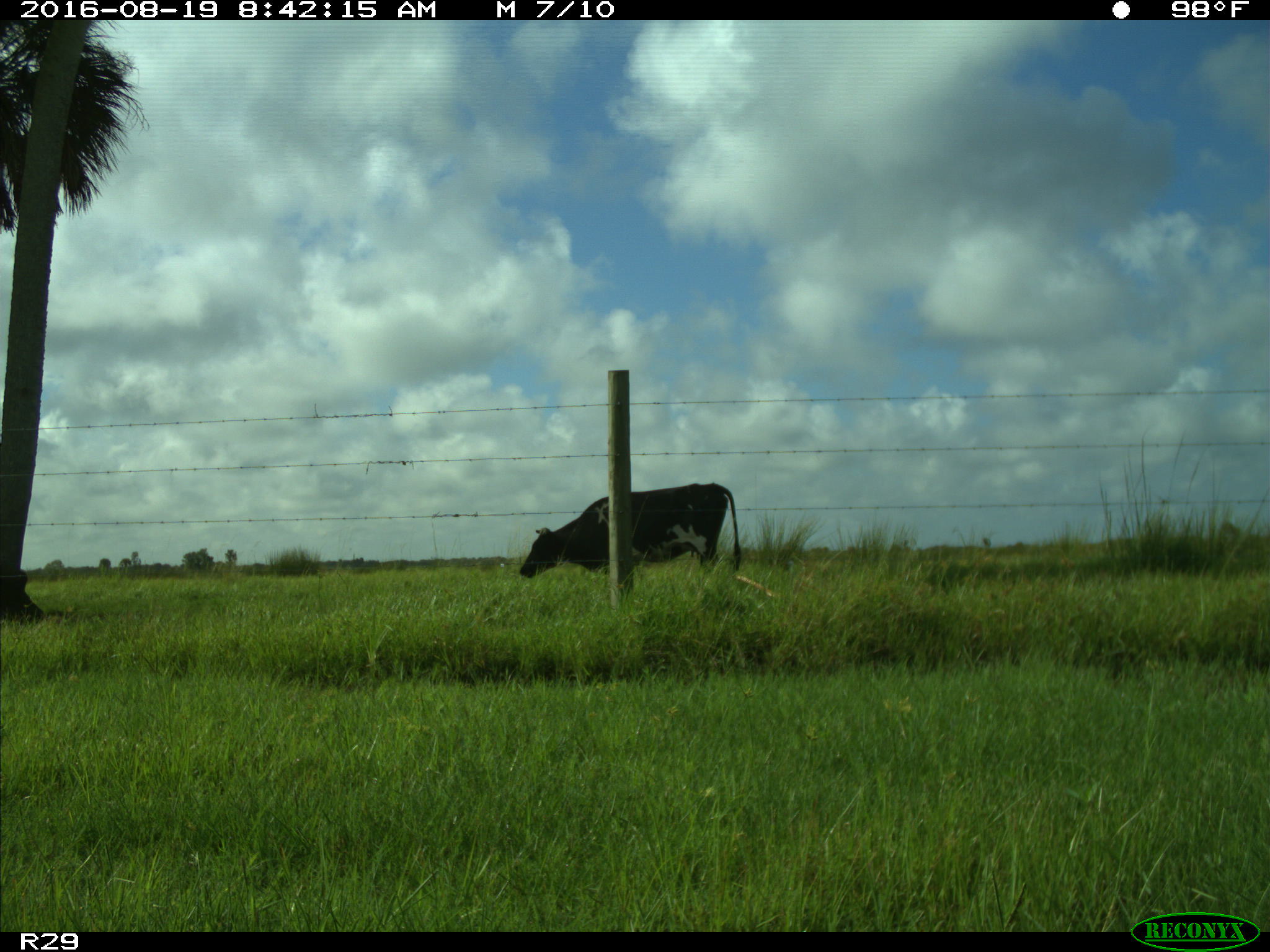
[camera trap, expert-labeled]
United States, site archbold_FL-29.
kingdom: Animalia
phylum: Chordata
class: Mammalia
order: Artiodactyla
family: Bovidae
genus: Bos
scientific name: Bos taurus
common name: domestic cow